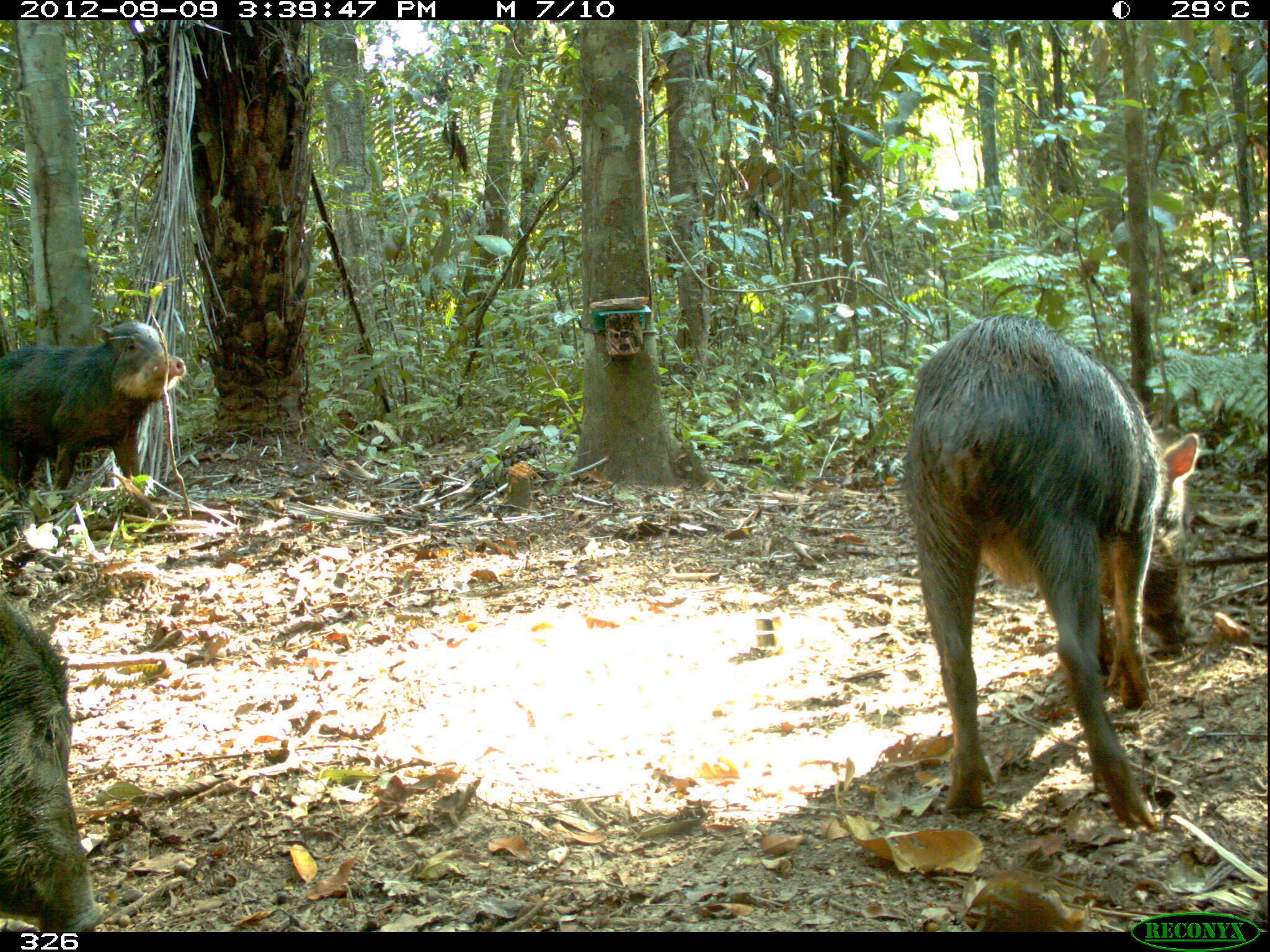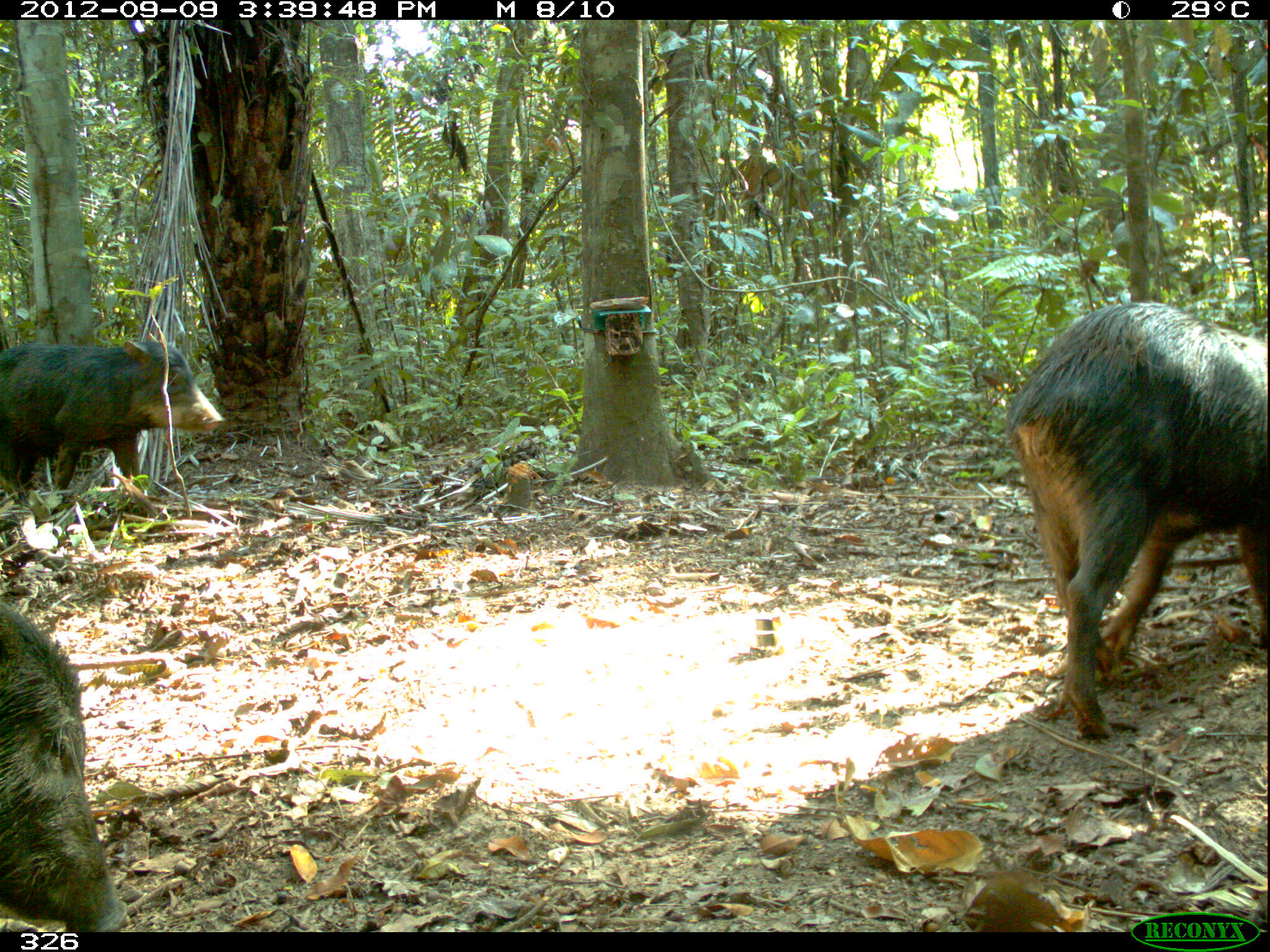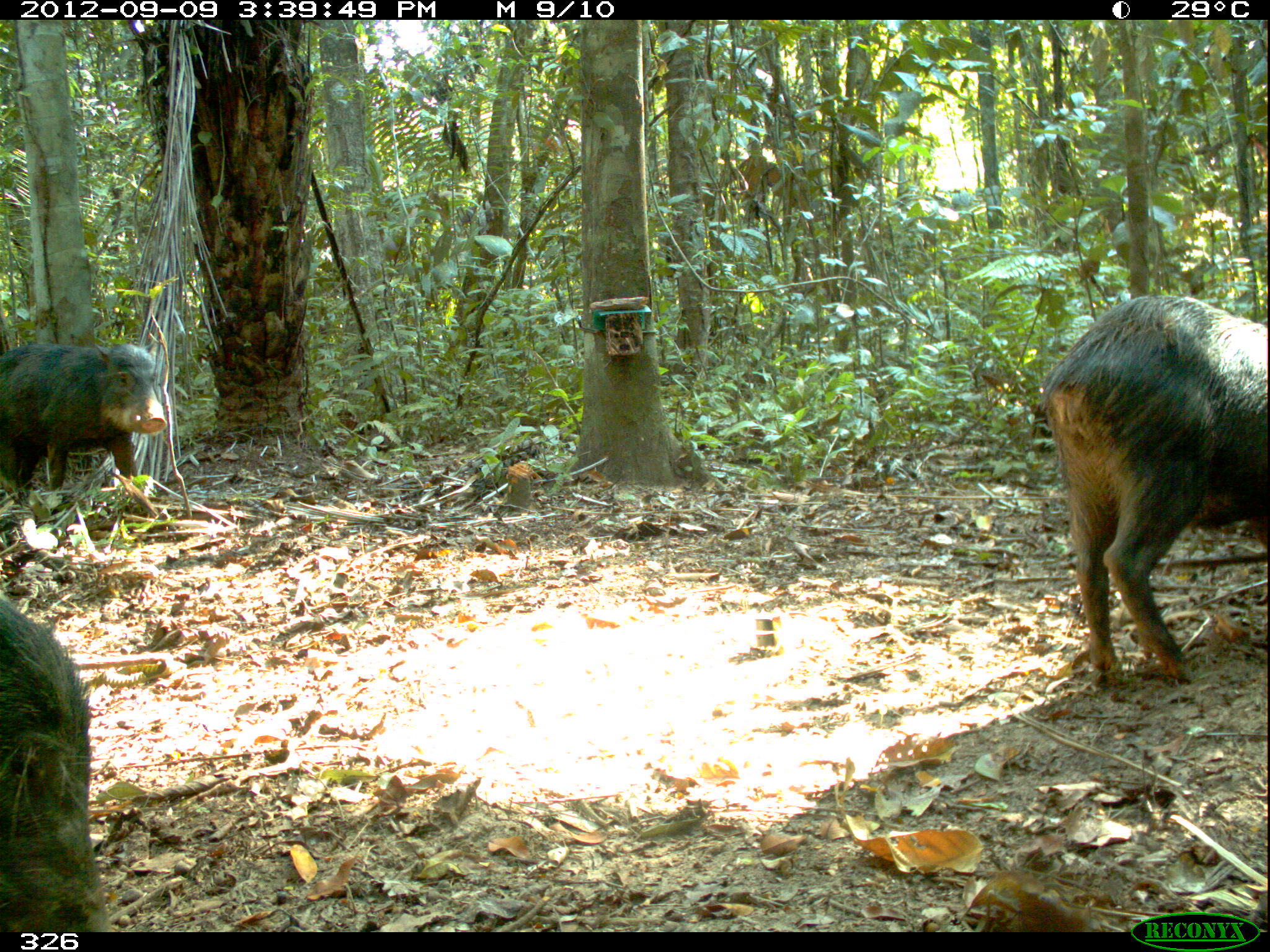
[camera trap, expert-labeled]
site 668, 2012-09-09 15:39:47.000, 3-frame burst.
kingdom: Animalia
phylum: Chordata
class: Mammalia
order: Artiodactyla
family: Tayassuidae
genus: Tayassu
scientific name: Tayassu pecari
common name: white-lipped peccary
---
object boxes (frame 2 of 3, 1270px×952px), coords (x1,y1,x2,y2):
tayassu pecari: (1002,300,1270,743); (0,599,130,933); (0,333,226,518)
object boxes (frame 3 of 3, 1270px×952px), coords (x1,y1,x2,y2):
tayassu pecari: (1040,285,1270,692); (0,586,108,932); (0,329,165,506)